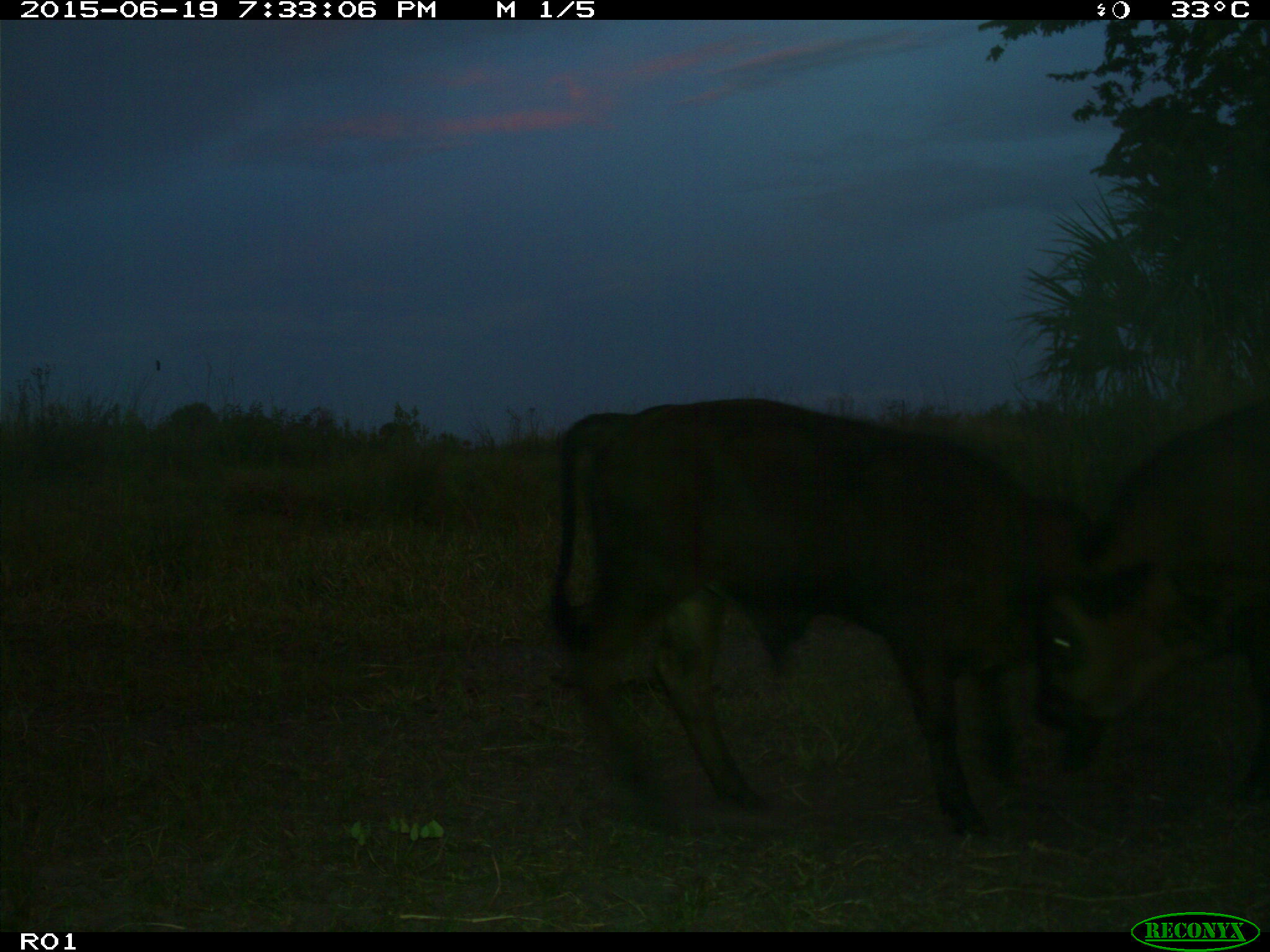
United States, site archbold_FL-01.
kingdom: Animalia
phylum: Chordata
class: Mammalia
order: Artiodactyla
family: Bovidae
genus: Bos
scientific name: Bos taurus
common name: domestic cow